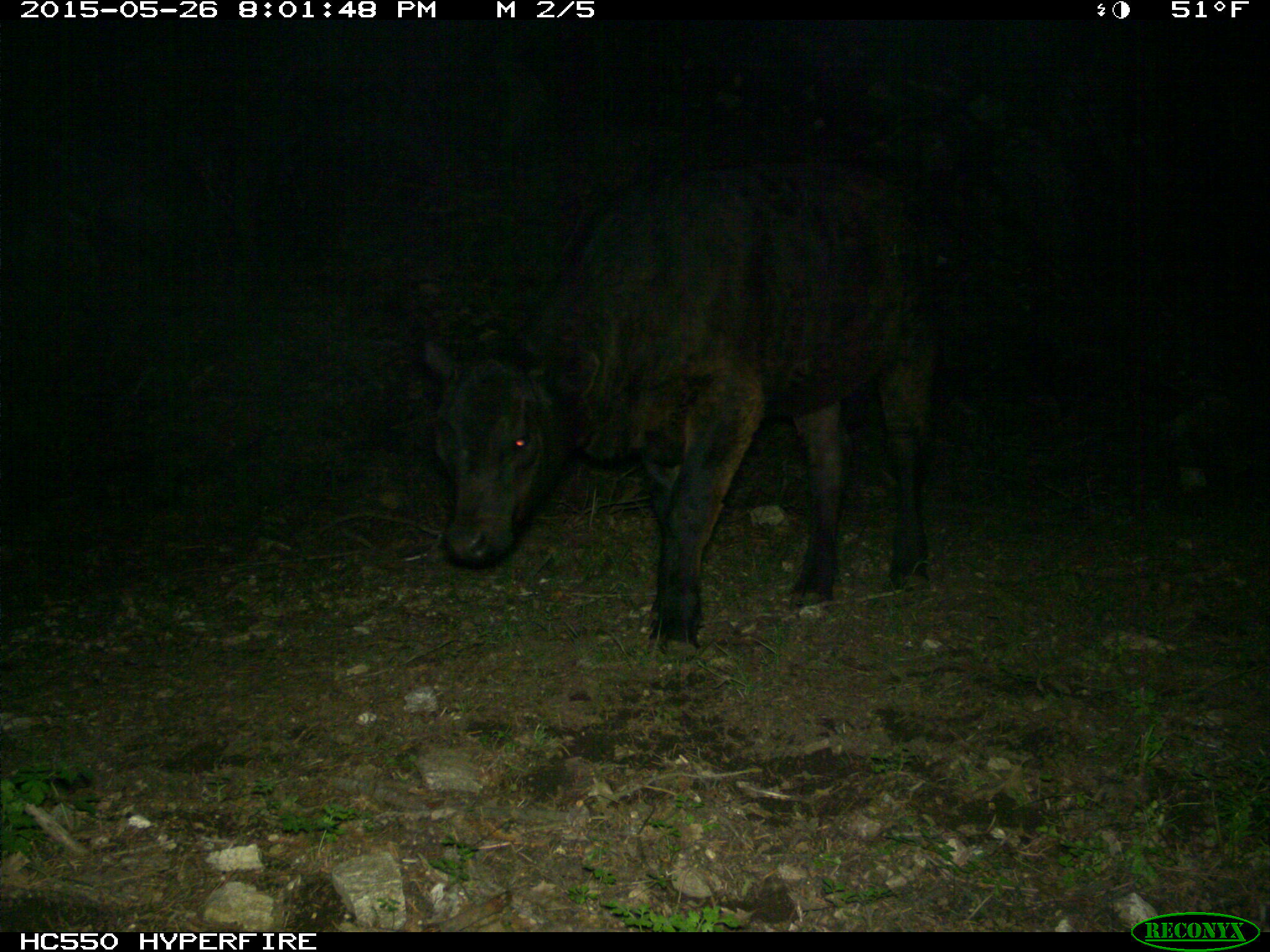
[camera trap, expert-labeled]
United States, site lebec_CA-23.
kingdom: Animalia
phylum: Chordata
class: Mammalia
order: Artiodactyla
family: Bovidae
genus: Bos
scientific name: Bos taurus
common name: domestic cow